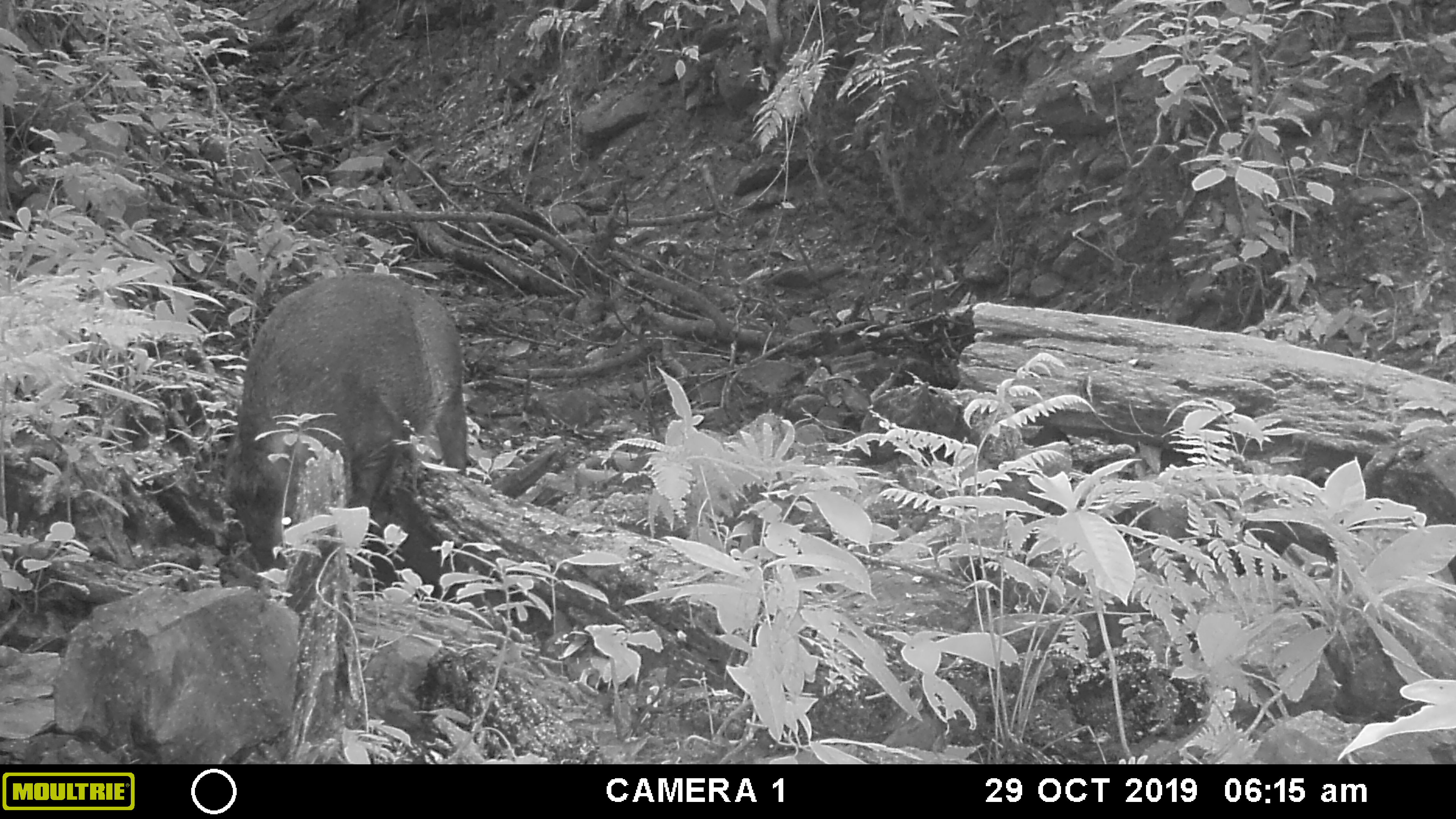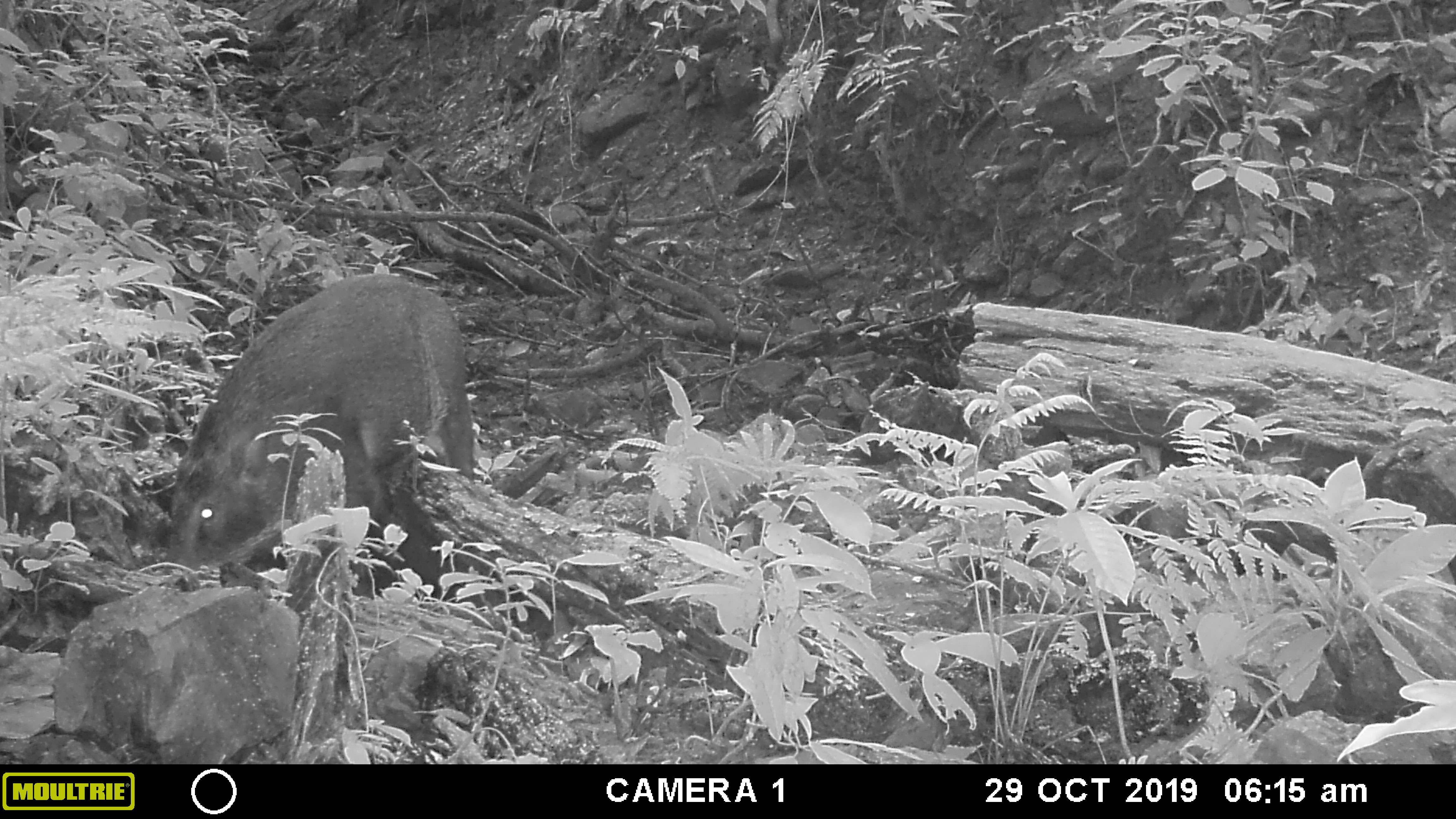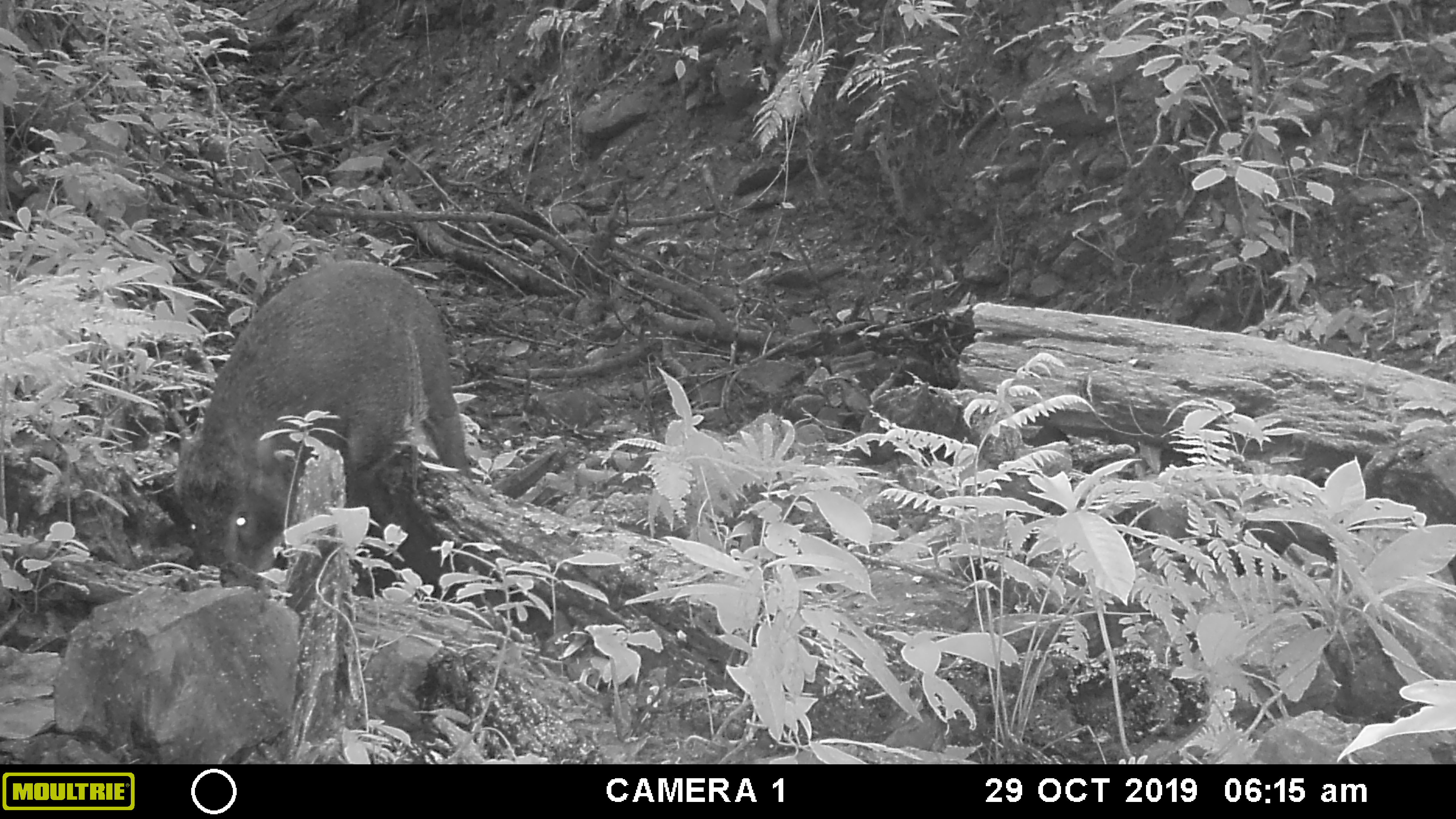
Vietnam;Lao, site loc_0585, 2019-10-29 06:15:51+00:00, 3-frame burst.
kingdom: Animalia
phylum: Chordata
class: Mammalia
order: Artiodactyla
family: Suidae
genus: Sus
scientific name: Sus scrofa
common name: eurasian wild pig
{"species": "eurasian wild pig (Sus scrofa)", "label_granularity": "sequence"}